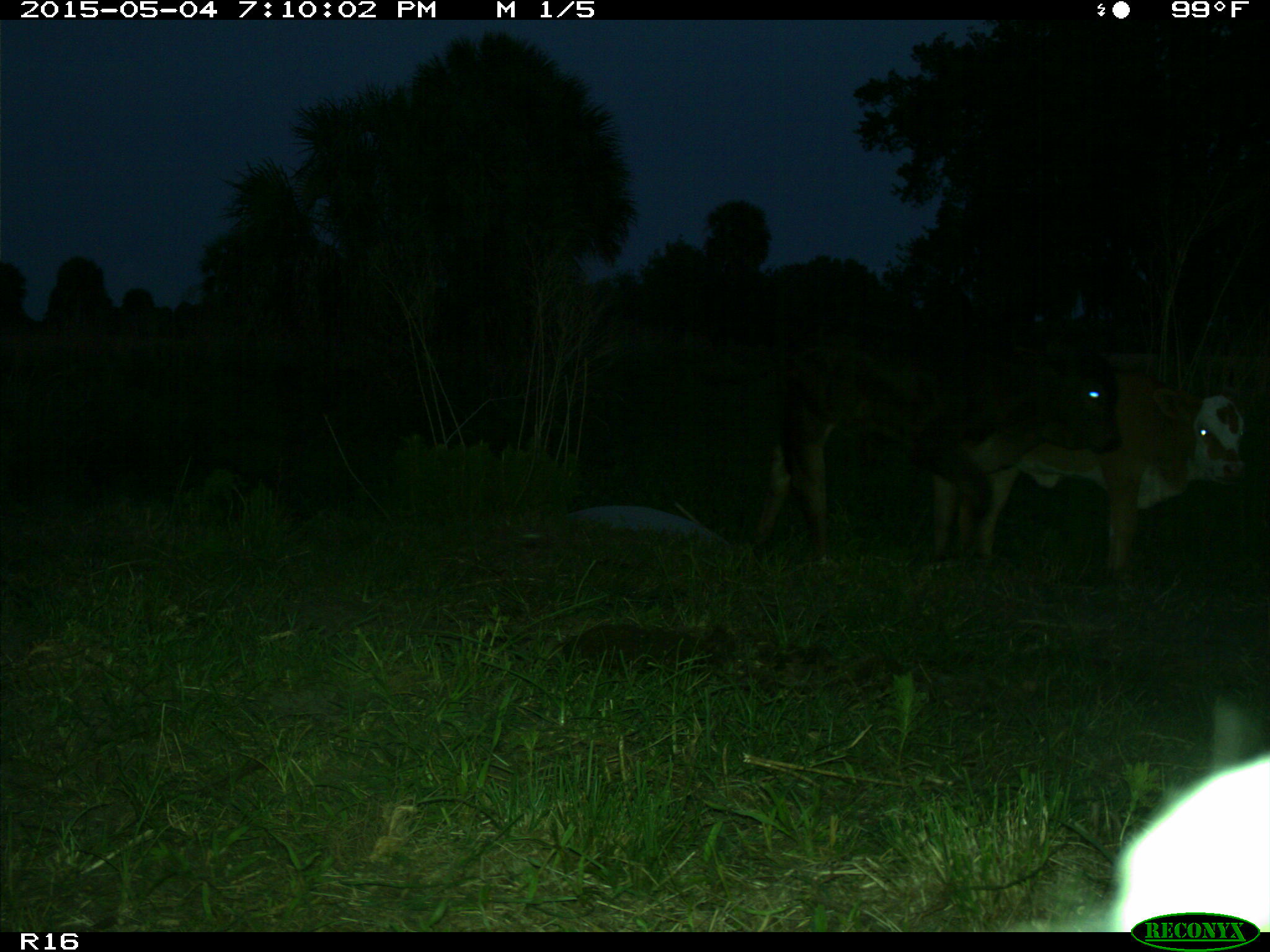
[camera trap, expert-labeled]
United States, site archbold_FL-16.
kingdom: Animalia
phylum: Chordata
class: Mammalia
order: Artiodactyla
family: Bovidae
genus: Bos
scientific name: Bos taurus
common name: domestic cow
Bos taurus (domestic cow).